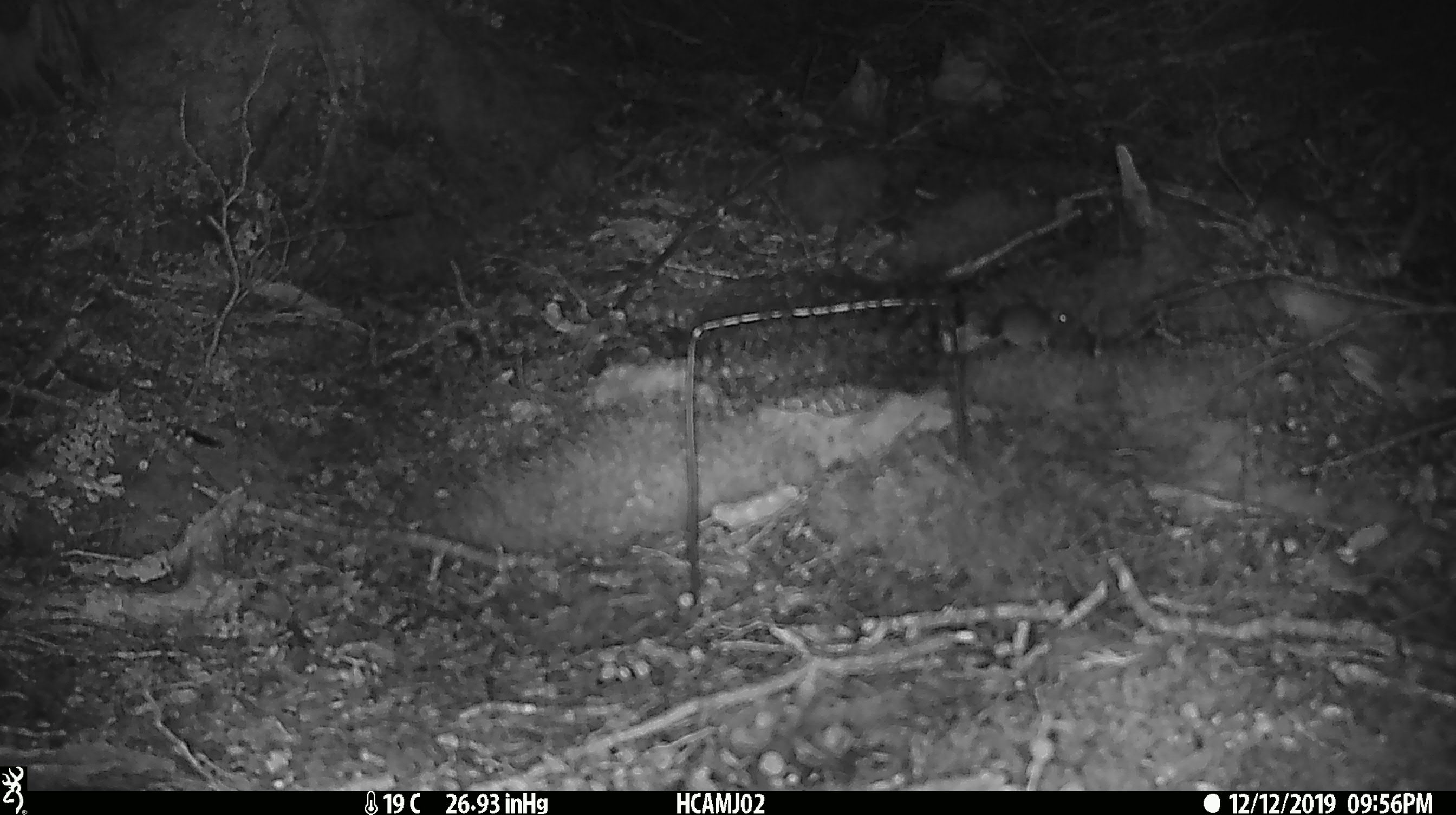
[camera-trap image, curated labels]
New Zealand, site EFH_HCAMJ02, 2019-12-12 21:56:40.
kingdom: Animalia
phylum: Chordata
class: Mammalia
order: Rodentia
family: Muridae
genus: Mus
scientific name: Mus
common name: mouse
Mouse (Mus).